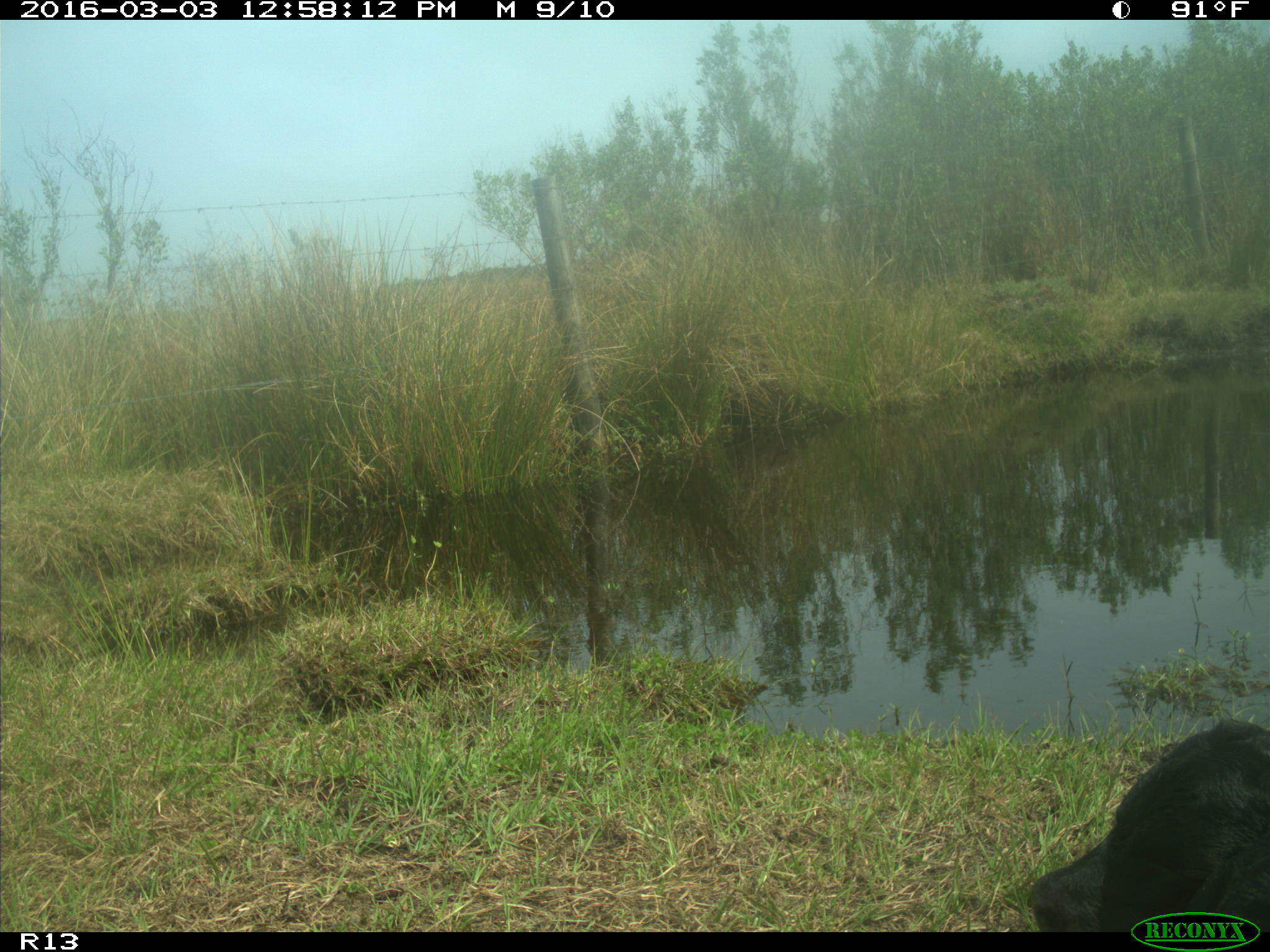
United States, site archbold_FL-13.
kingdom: Animalia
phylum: Chordata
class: Mammalia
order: Artiodactyla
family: Bovidae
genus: Bos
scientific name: Bos taurus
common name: domestic cow